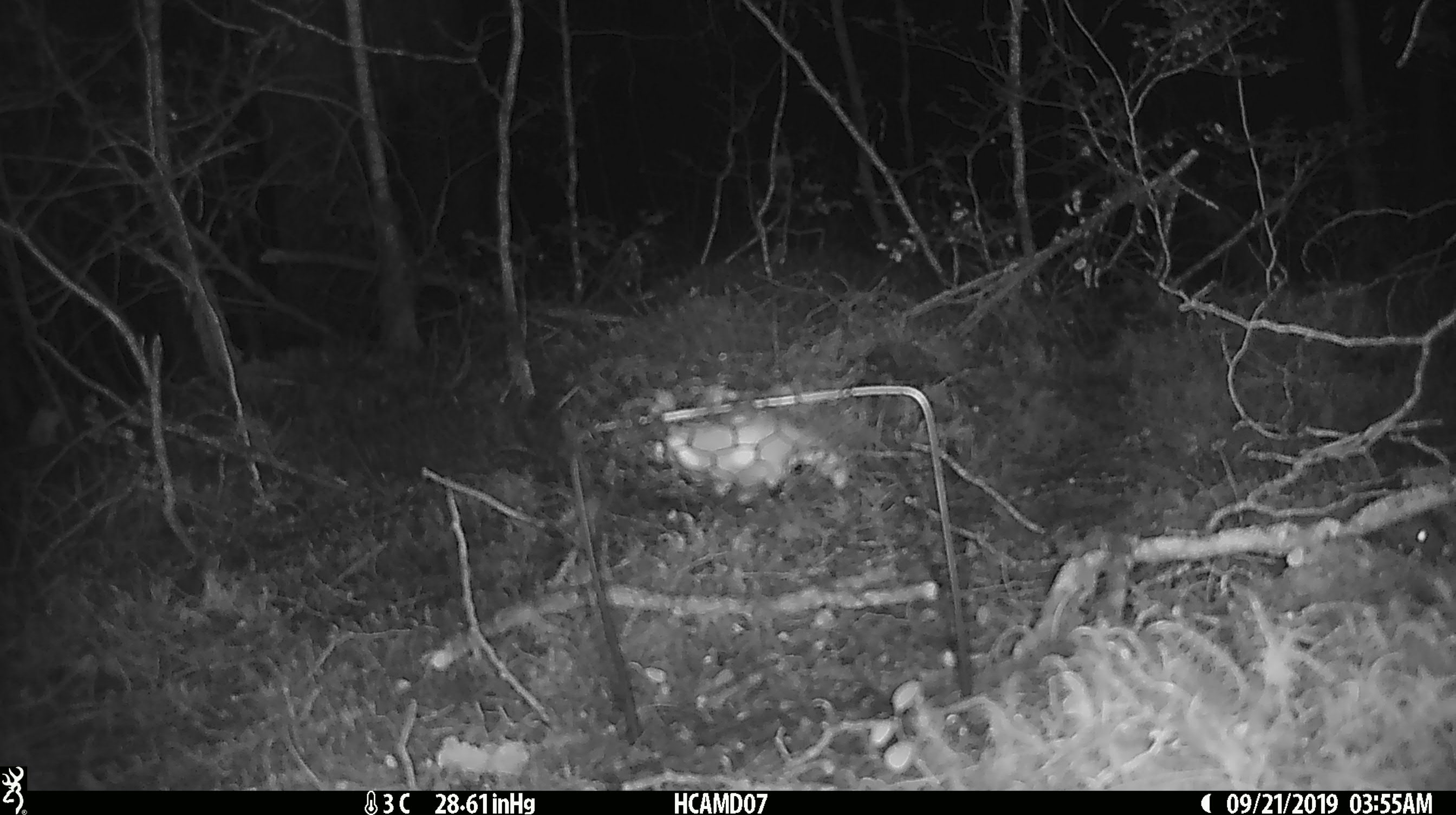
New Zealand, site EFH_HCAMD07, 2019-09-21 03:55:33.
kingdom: Animalia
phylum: Chordata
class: Mammalia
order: Rodentia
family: Muridae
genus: Mus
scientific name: Mus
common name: mouse